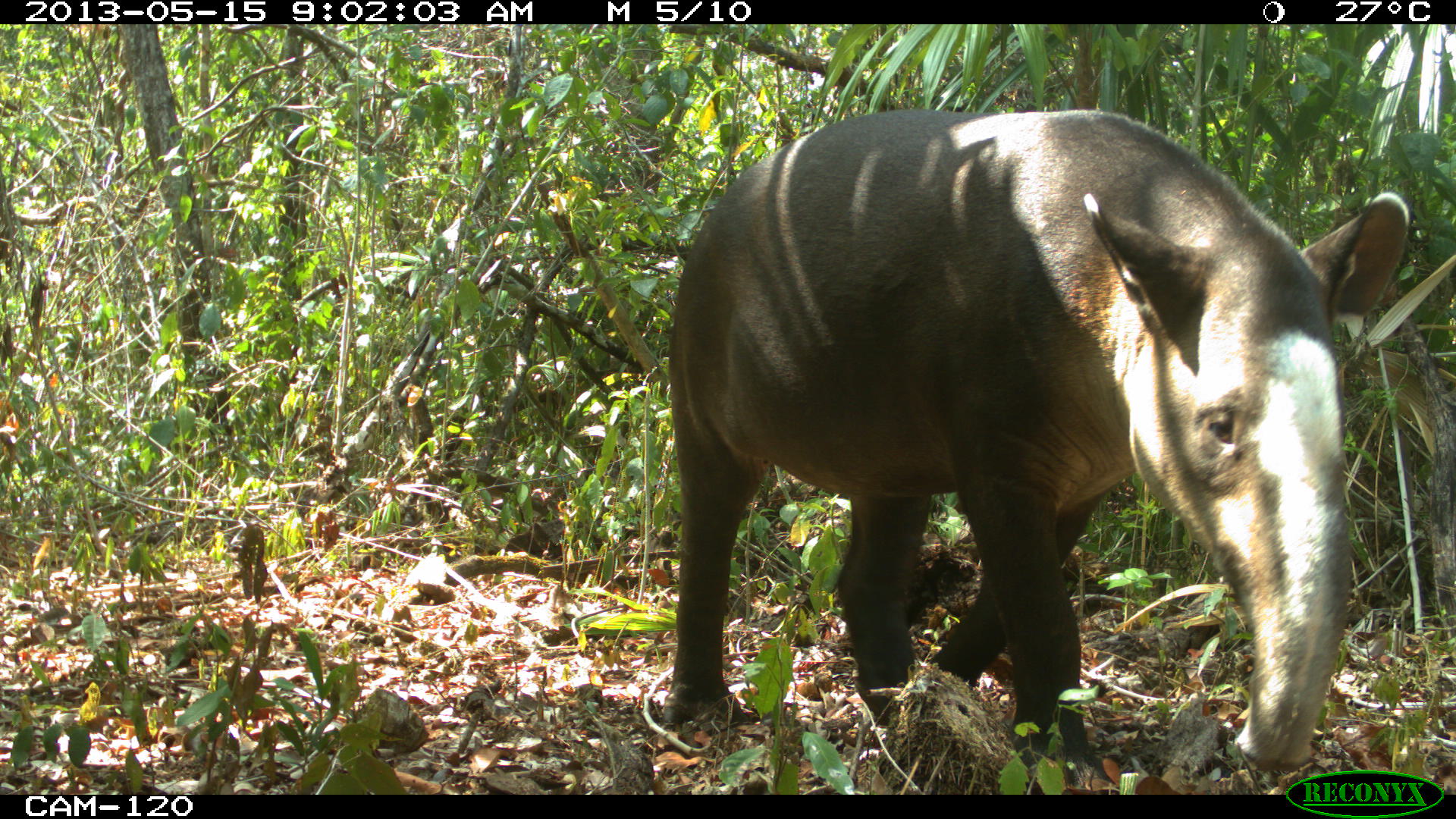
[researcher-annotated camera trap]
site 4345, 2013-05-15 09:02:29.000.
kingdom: Animalia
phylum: Chordata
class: Mammalia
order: Perissodactyla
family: Tapiridae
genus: Tapirus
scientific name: Tapirus bairdii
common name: baird's tapir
Tapirus bairdii (baird's tapir), count 1, sex female.